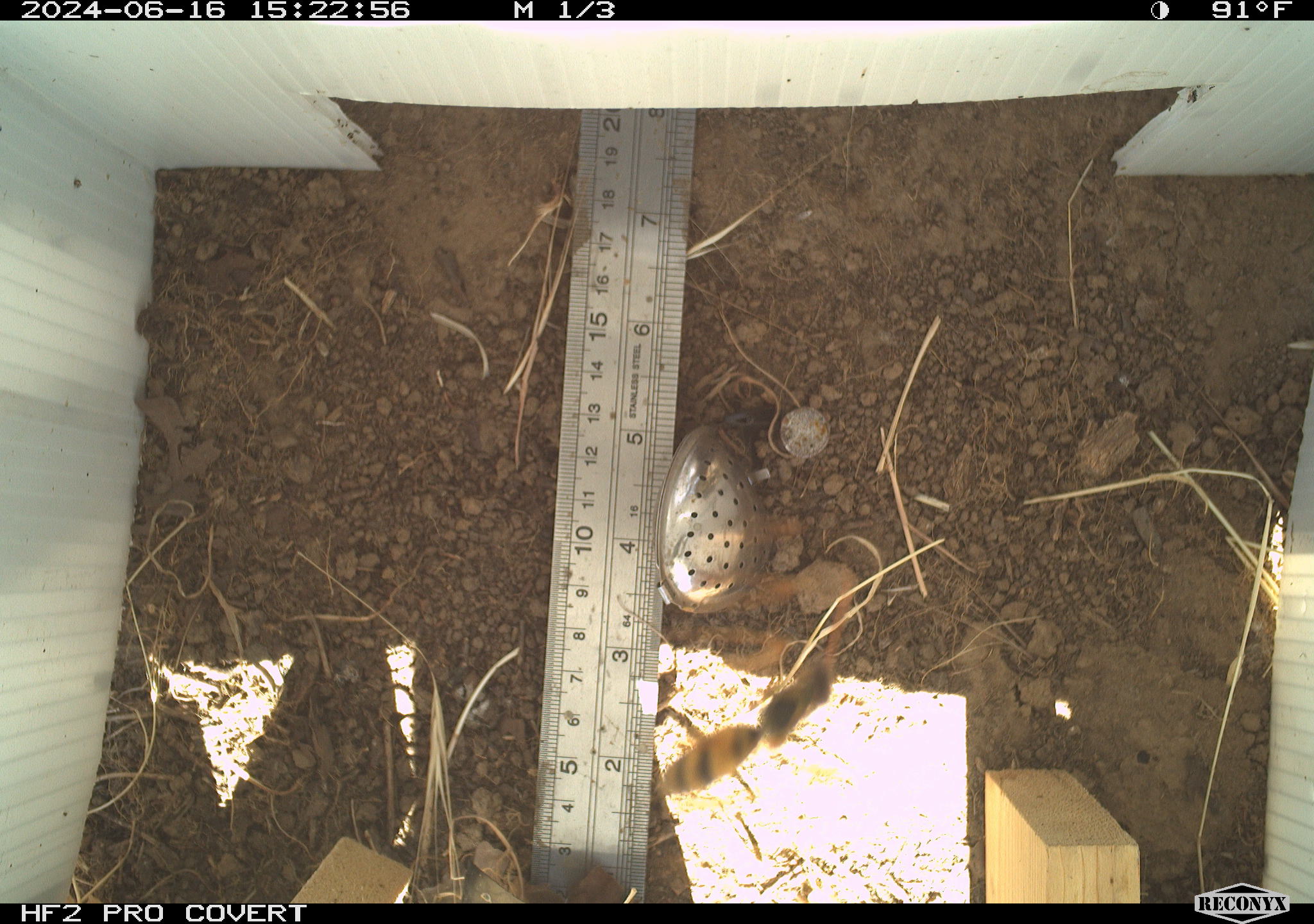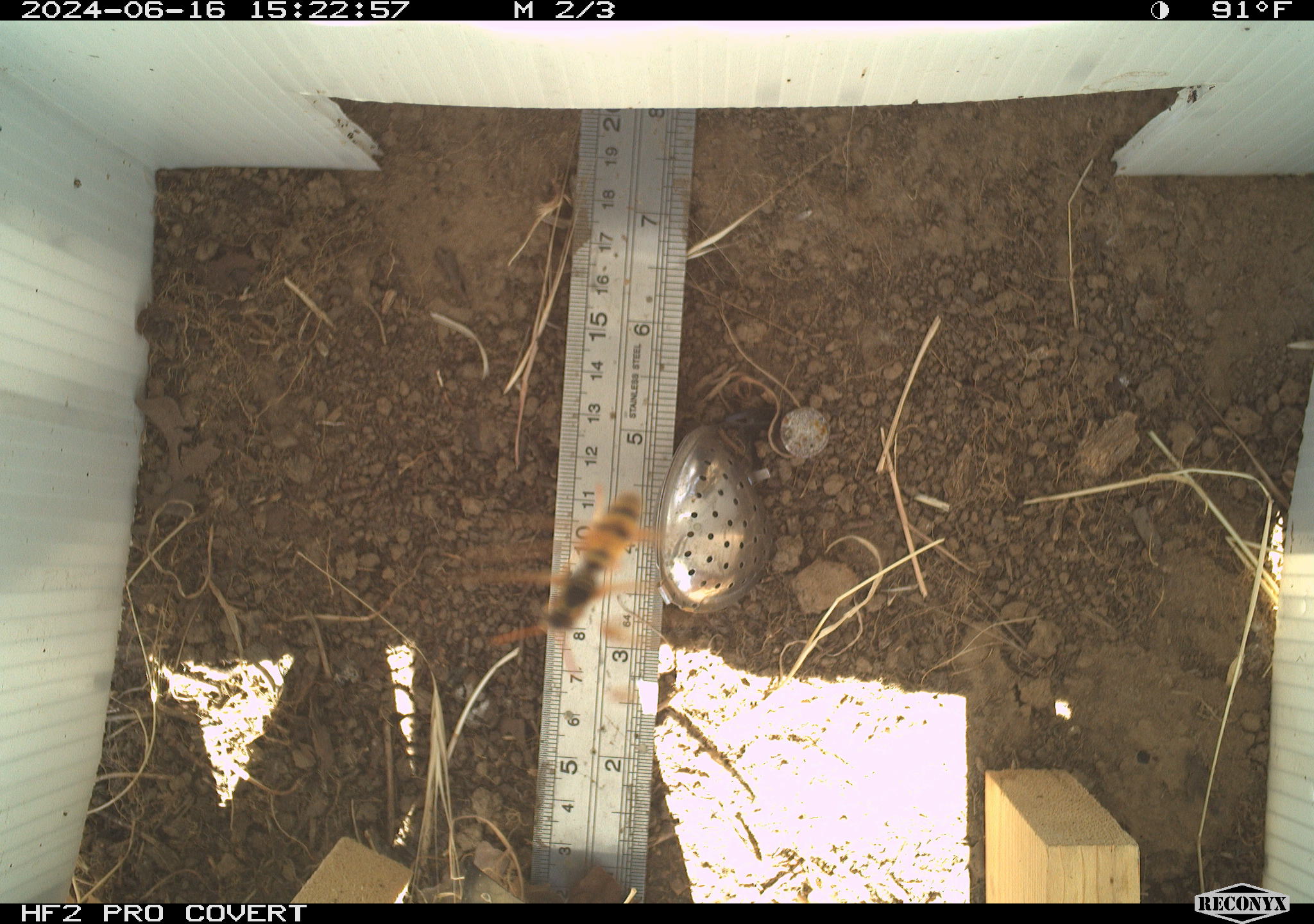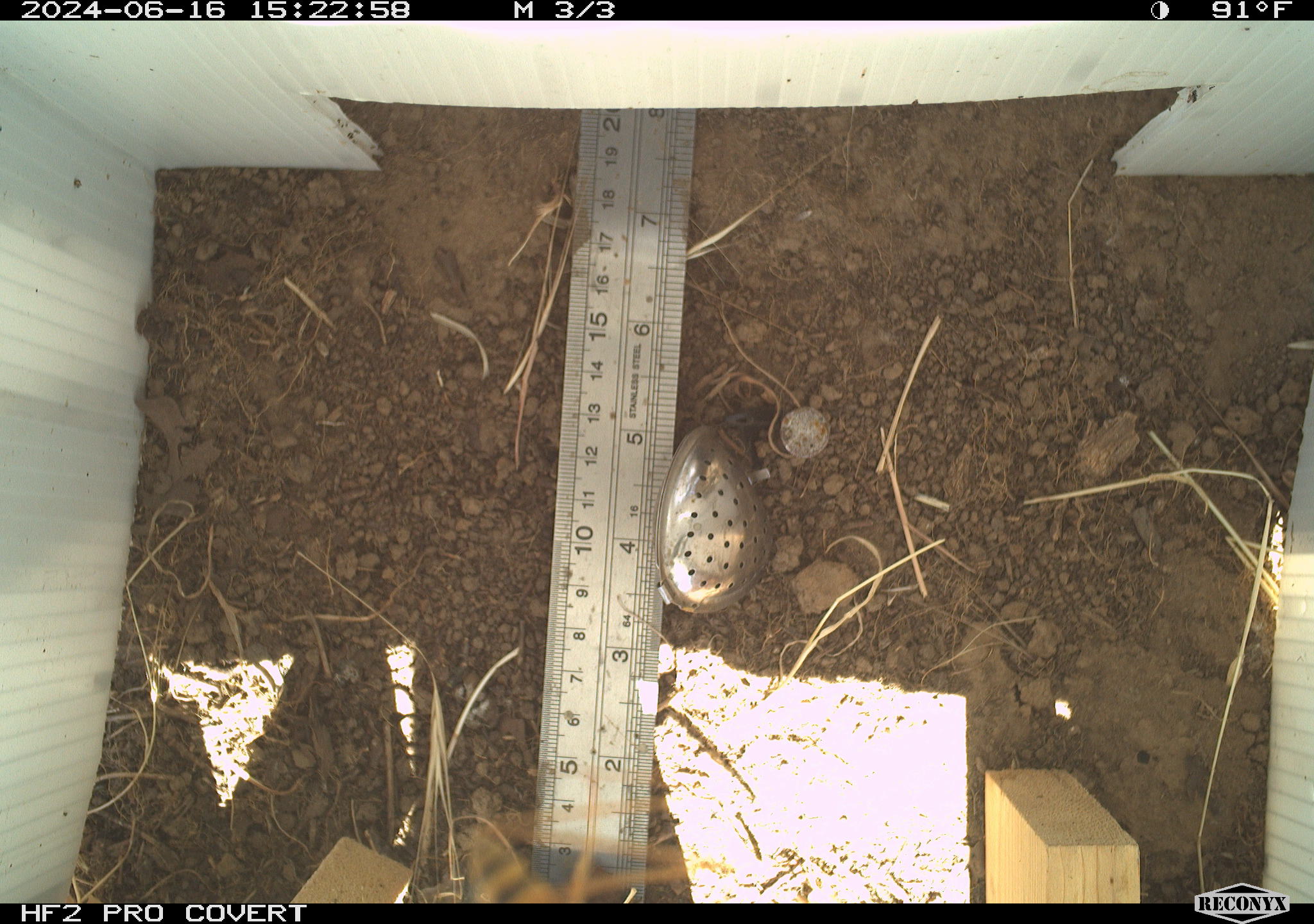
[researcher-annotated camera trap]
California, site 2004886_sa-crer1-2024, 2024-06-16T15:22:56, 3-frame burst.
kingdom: Animalia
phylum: Arthropoda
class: Insecta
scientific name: Insecta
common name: insect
Insect (Insecta).